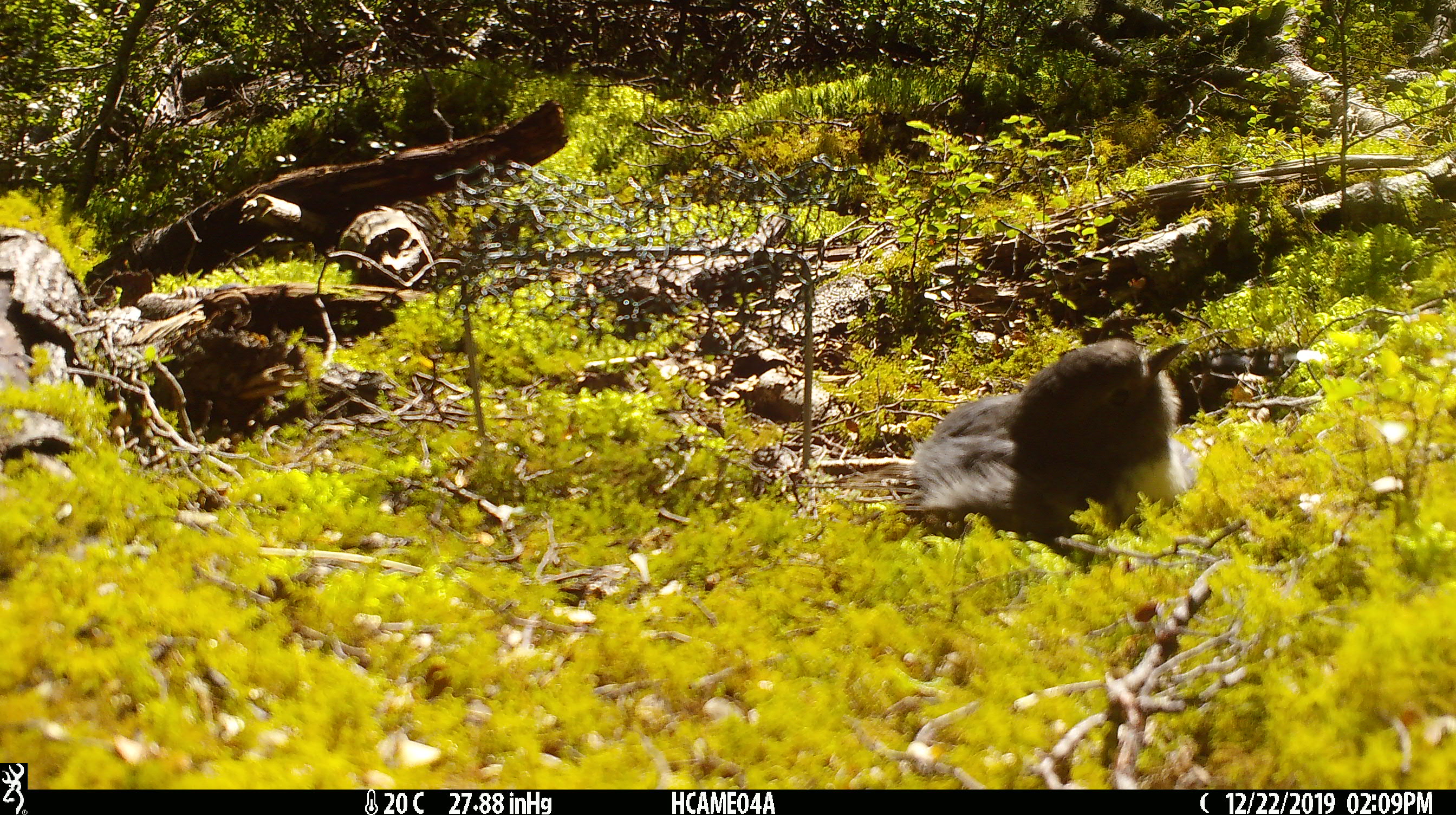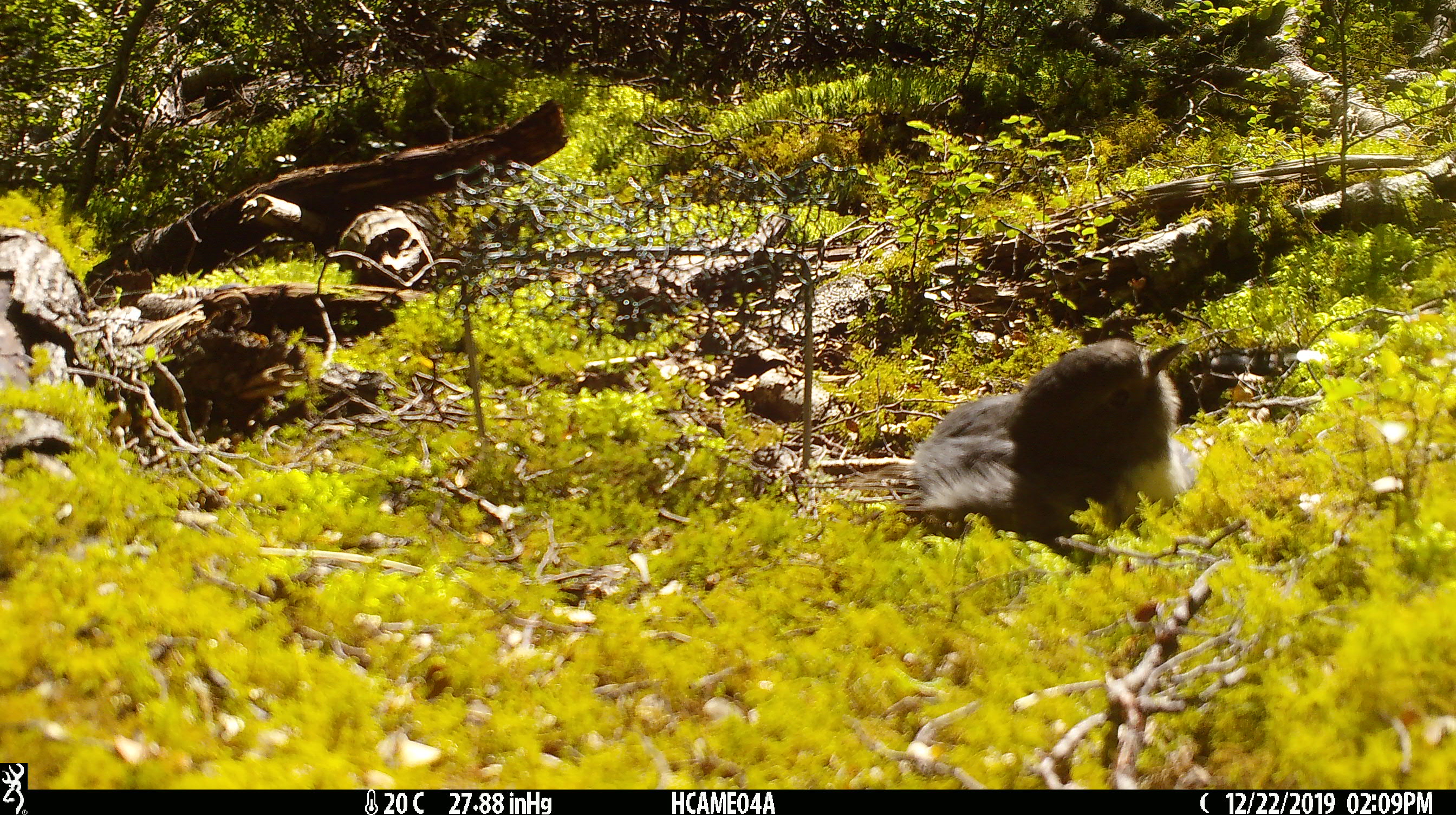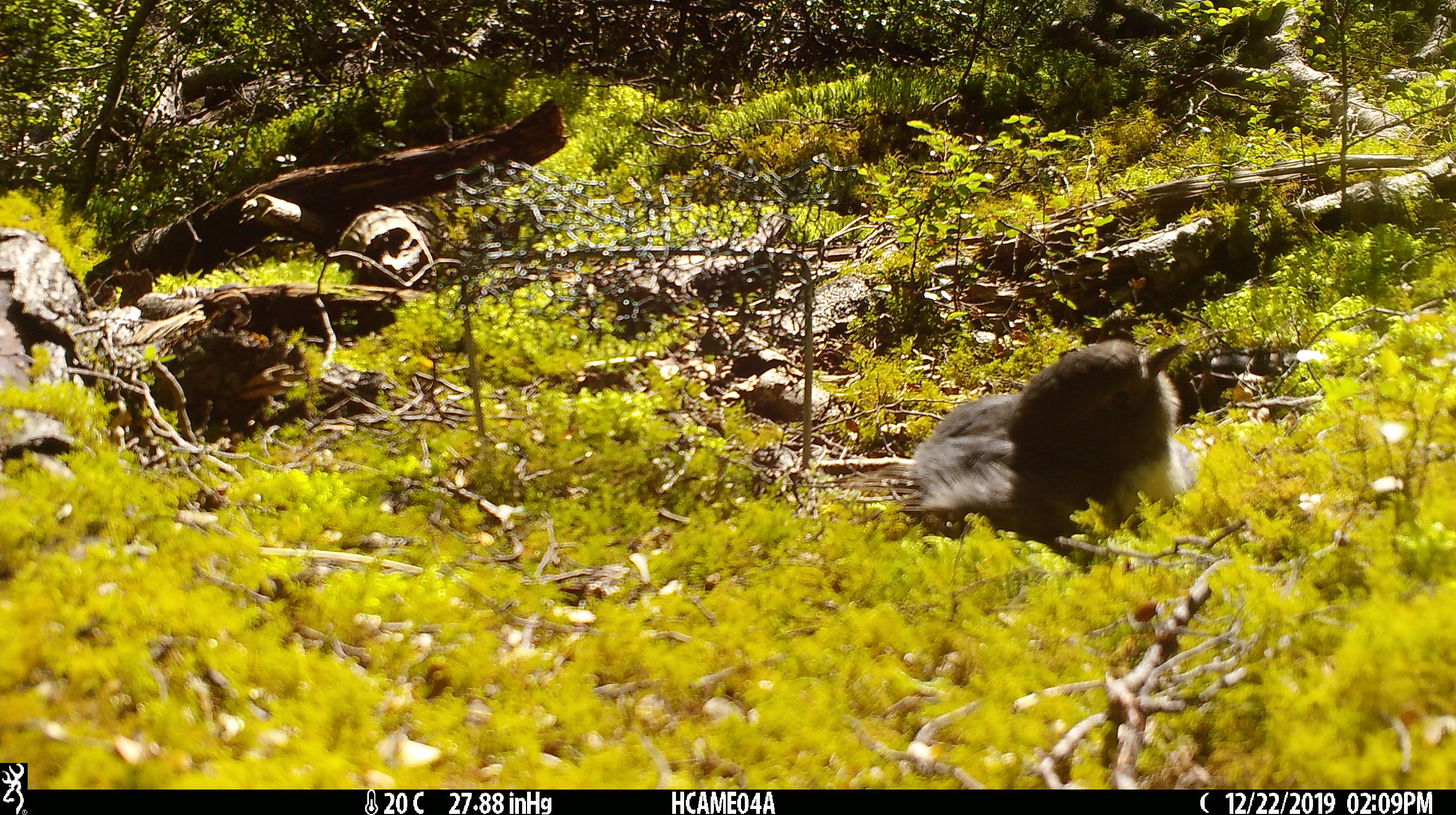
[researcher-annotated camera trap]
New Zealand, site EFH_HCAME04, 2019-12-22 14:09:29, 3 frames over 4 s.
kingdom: Animalia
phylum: Chordata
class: Aves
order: Passeriformes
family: Petroicidae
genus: Petroica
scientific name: Petroica australis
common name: new zealand robin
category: robin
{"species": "robin (new zealand robin) (Petroica australis)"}